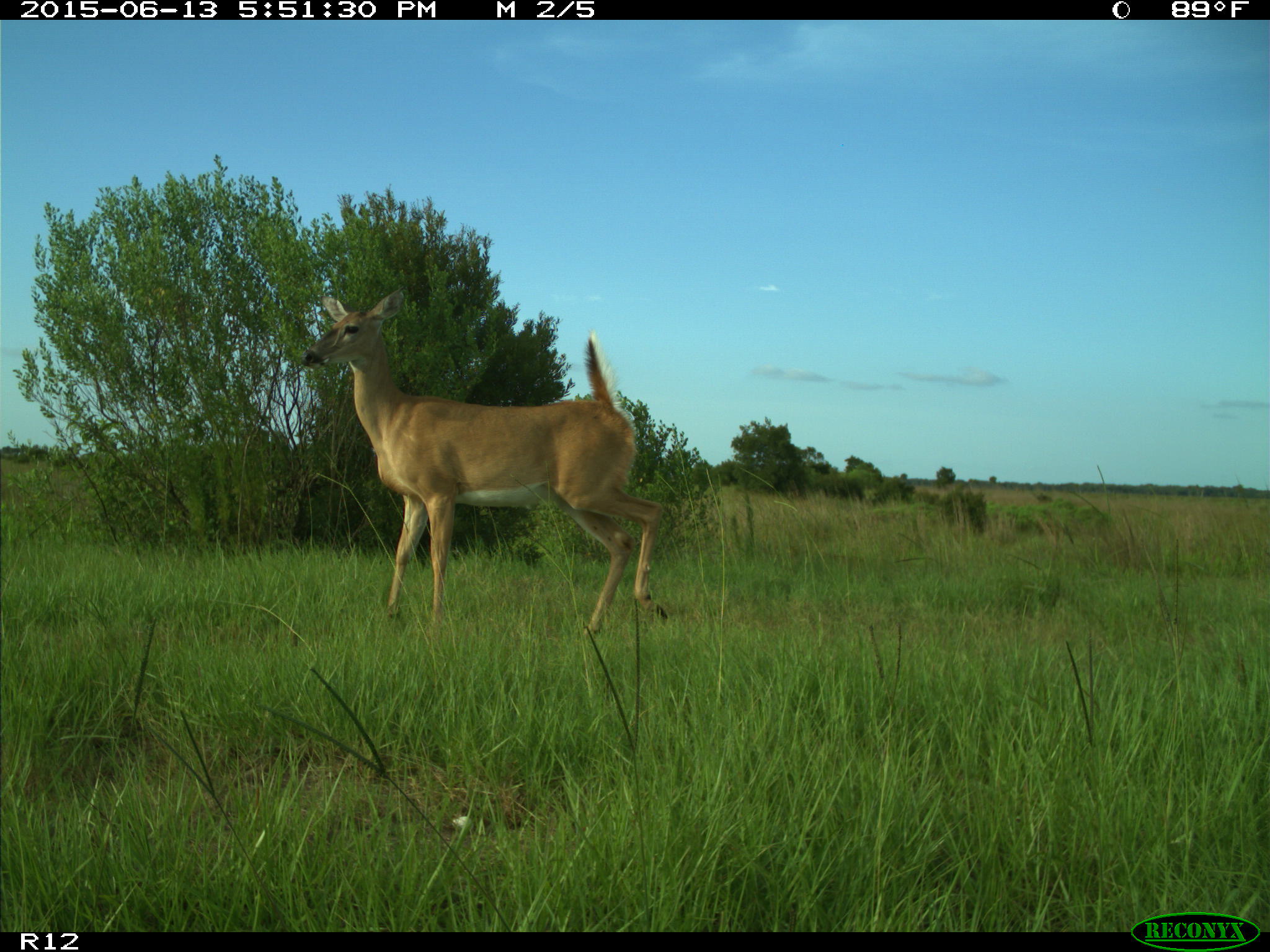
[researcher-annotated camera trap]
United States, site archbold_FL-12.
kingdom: Animalia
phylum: Chordata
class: Mammalia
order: Artiodactyla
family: Cervidae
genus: Odocoileus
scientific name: Odocoileus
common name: deer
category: unidentified deer